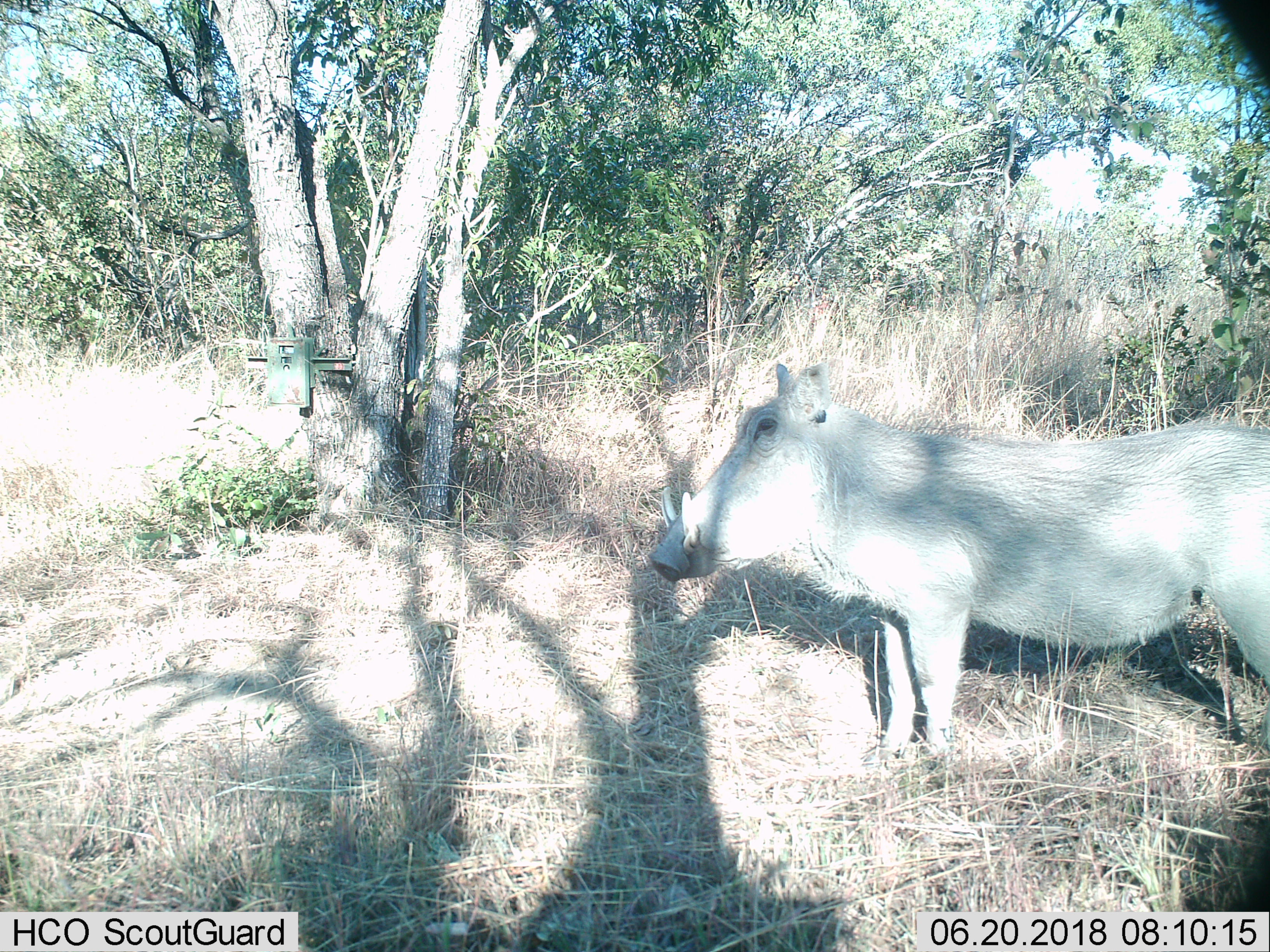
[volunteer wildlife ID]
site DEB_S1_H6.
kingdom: Animalia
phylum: Chordata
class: Mammalia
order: Artiodactyla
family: Suidae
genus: Phacochoerus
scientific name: Phacochoerus africanus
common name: warthog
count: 1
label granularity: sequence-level